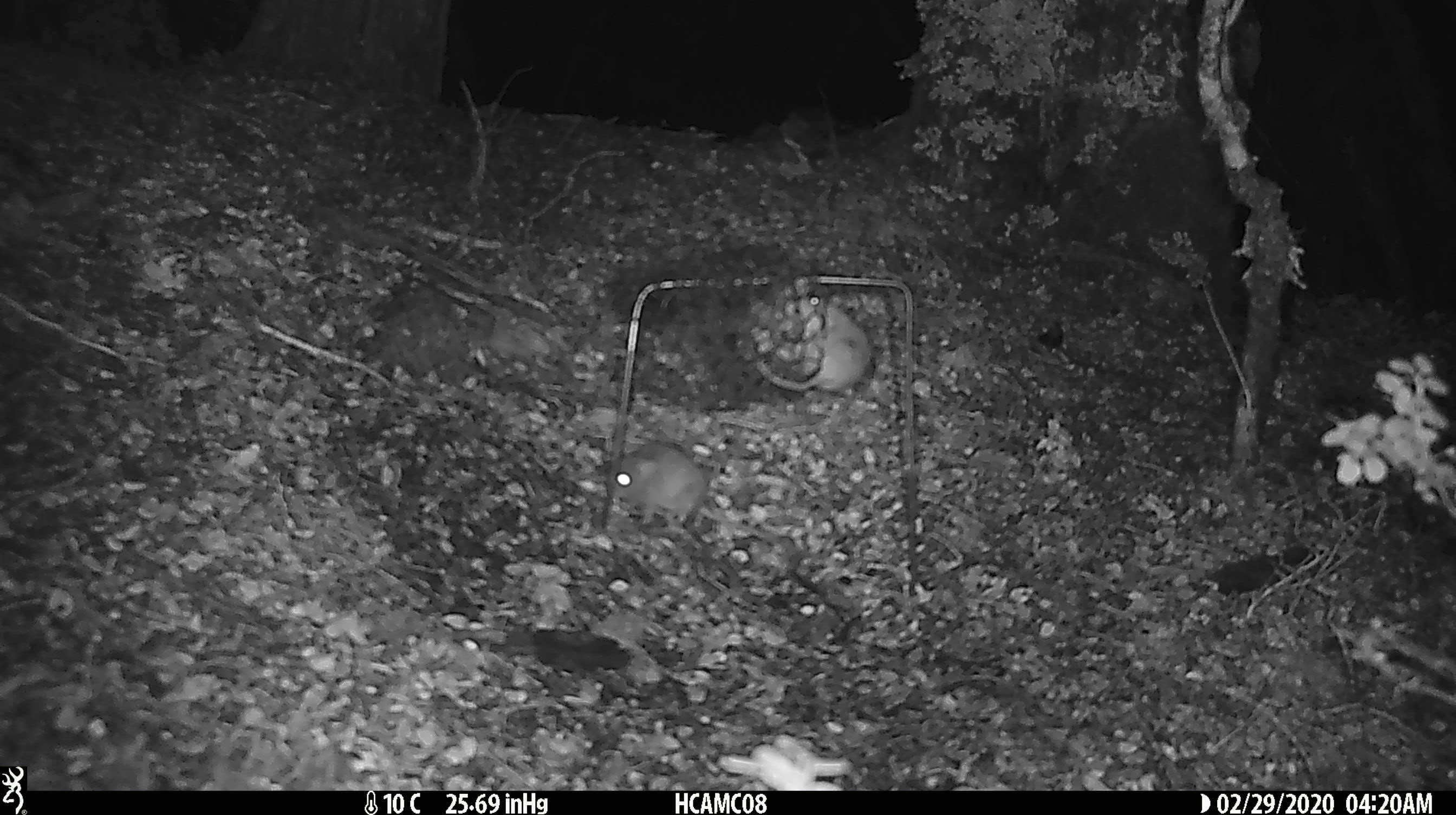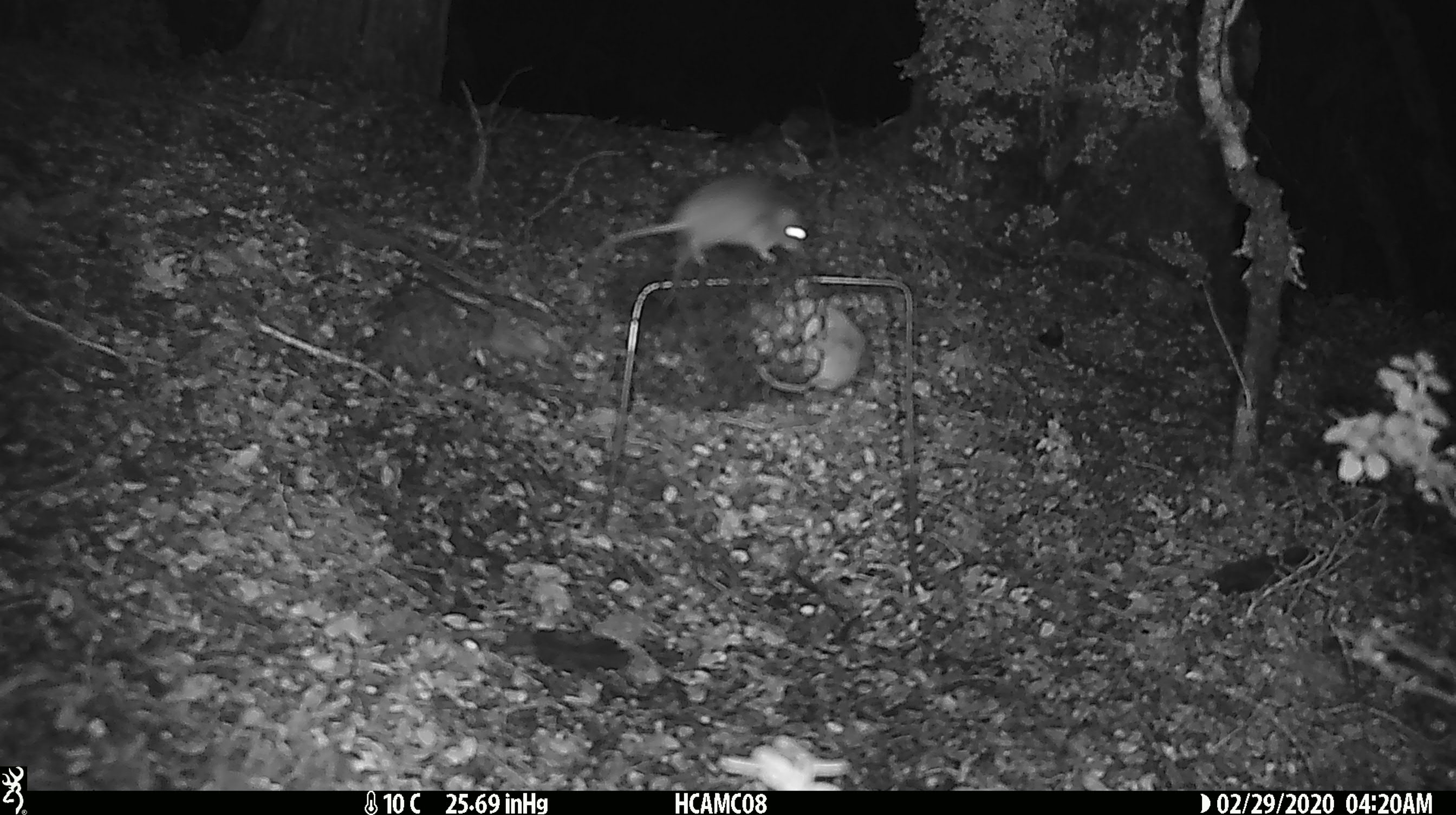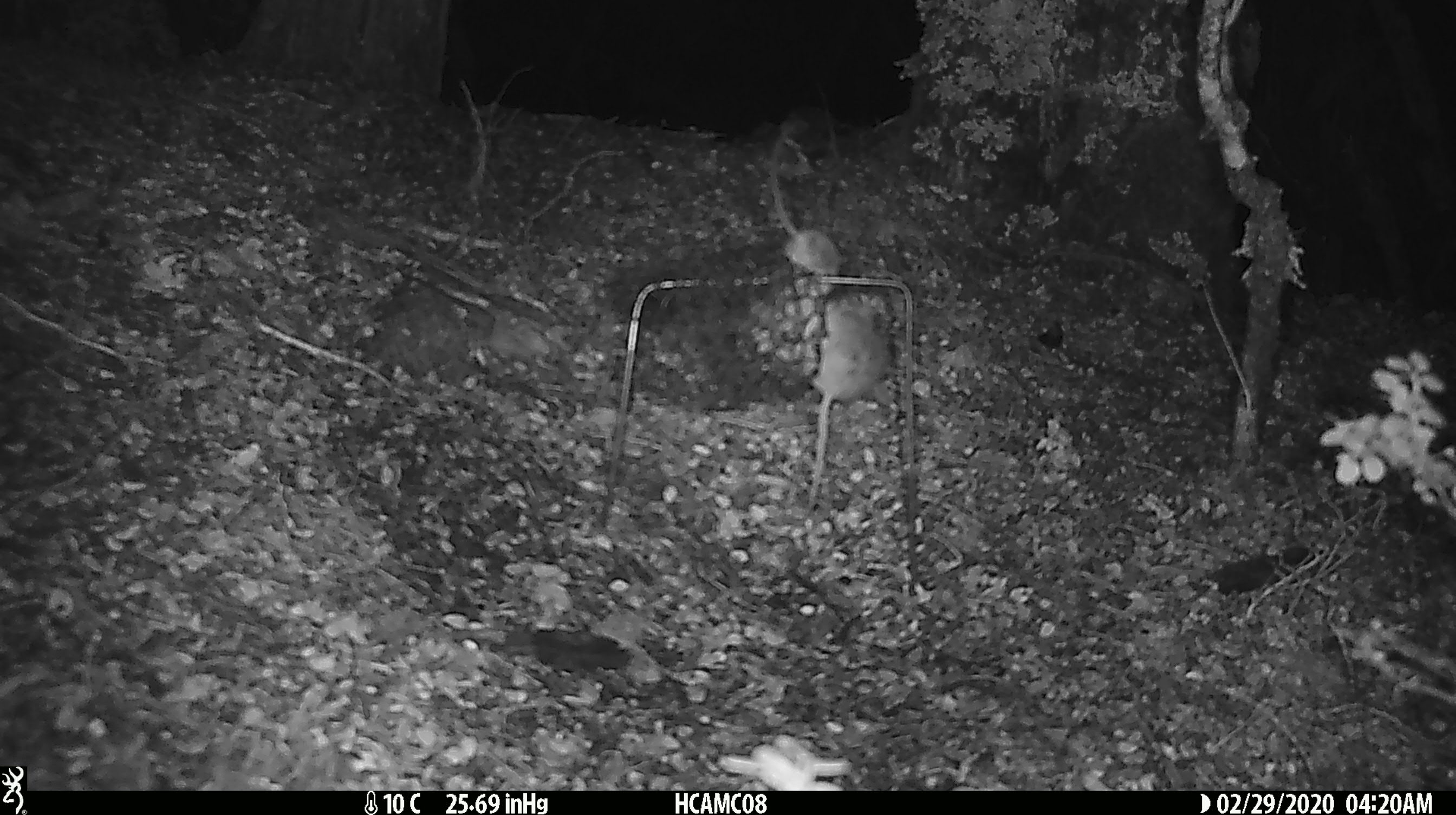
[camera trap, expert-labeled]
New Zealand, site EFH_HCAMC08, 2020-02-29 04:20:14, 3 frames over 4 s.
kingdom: Animalia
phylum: Chordata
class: Mammalia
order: Rodentia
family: Muridae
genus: Mus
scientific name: Mus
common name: mouse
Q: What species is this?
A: Mouse (Mus).